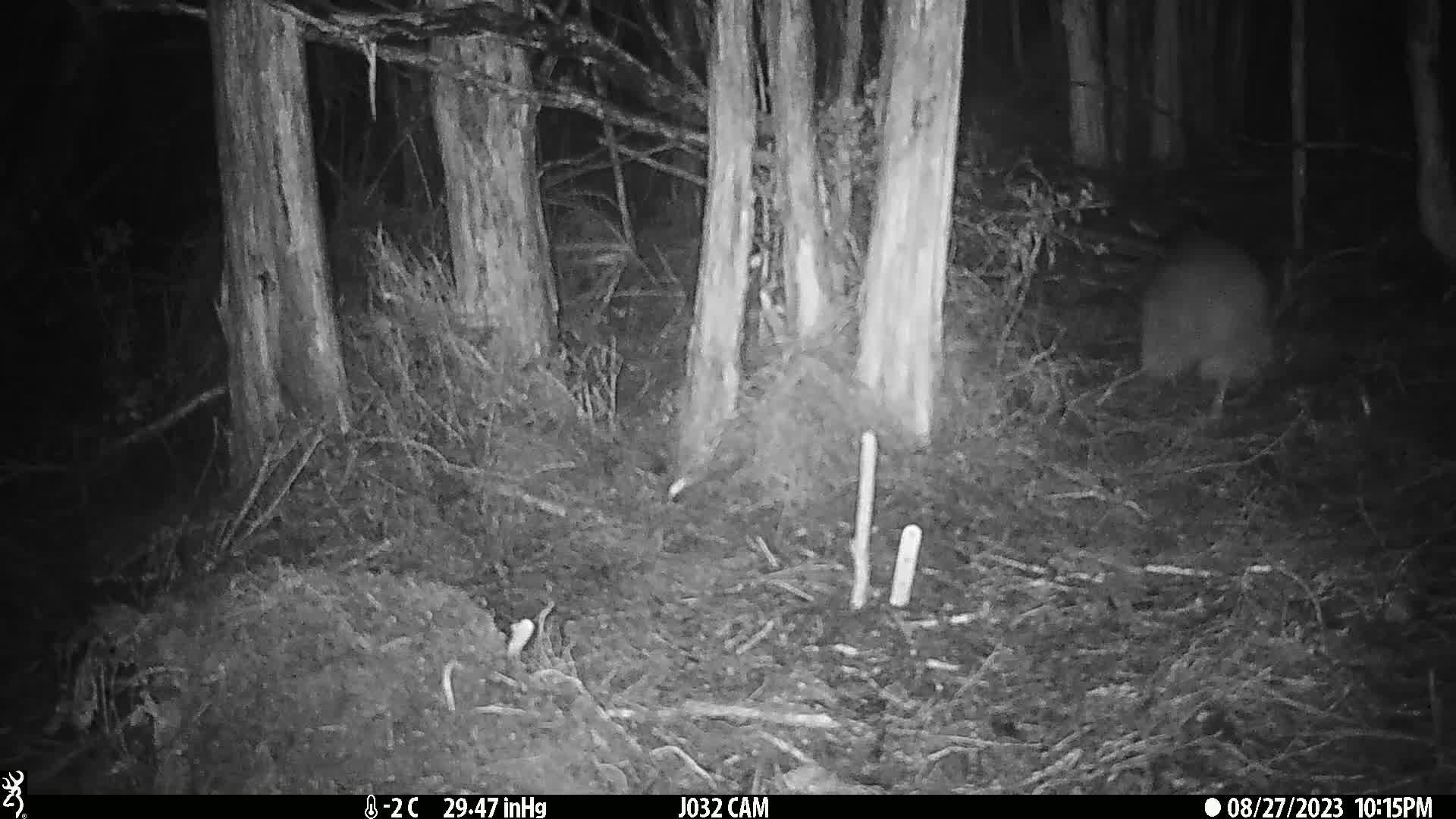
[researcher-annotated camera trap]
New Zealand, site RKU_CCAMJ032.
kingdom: Animalia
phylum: Chordata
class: Aves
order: Apterygiformes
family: Apterygidae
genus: Apteryx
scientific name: Apteryx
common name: kiwi